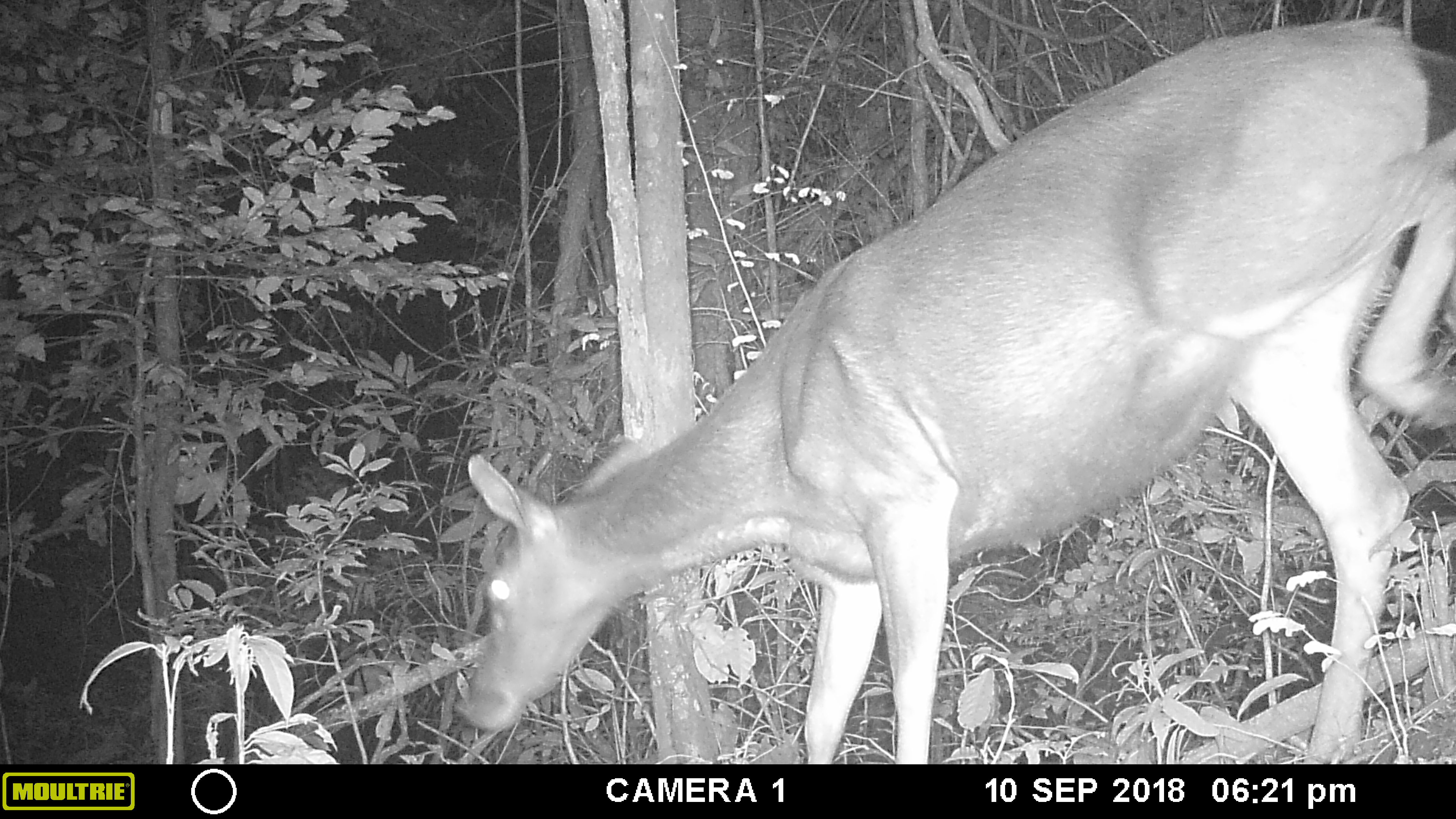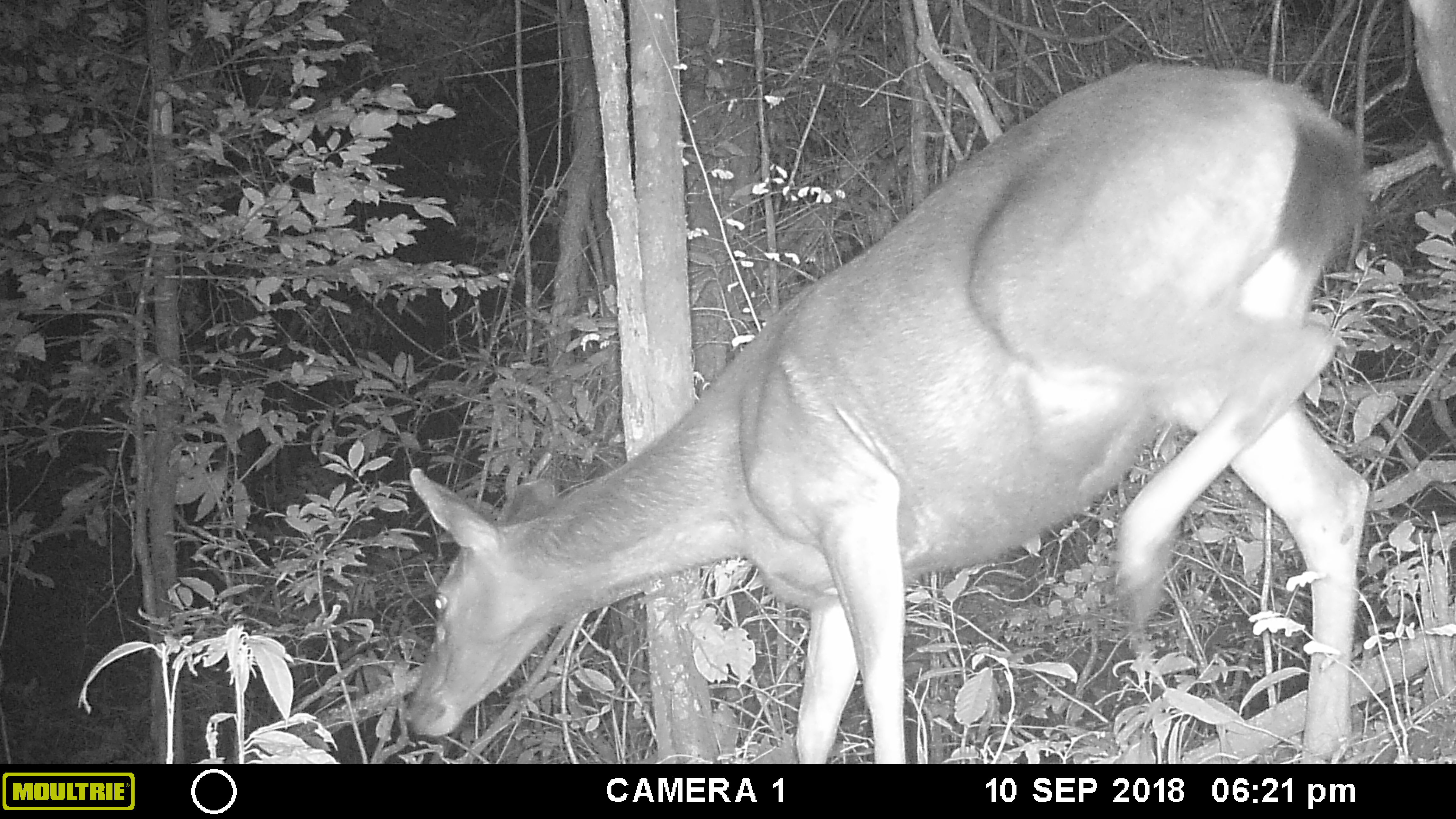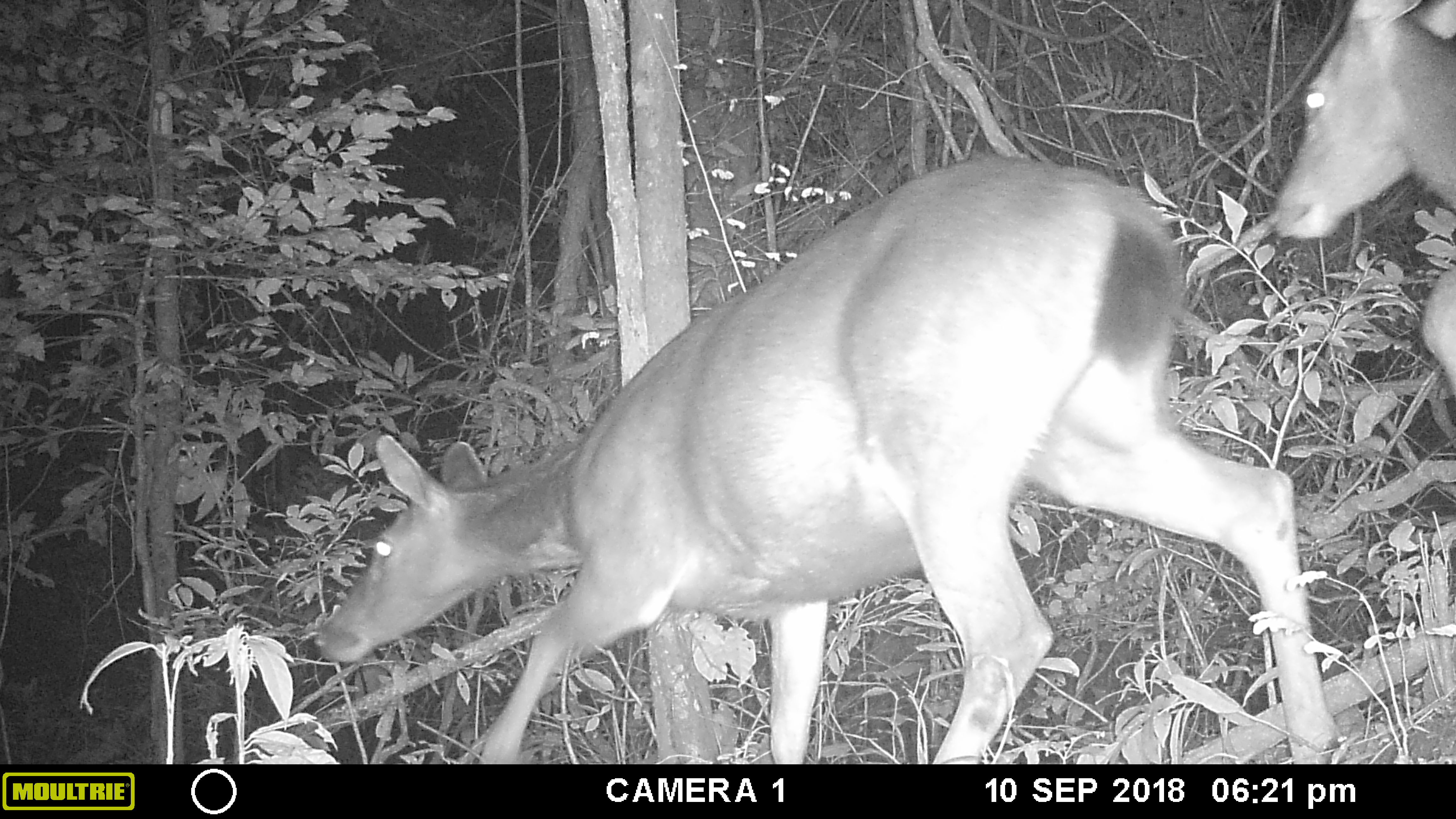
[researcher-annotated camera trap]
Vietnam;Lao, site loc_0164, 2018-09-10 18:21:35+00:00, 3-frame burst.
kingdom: Animalia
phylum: Chordata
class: Mammalia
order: Artiodactyla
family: Cervidae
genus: Rusa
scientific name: Rusa unicolor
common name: sambar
Sambar (Rusa unicolor). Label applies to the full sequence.